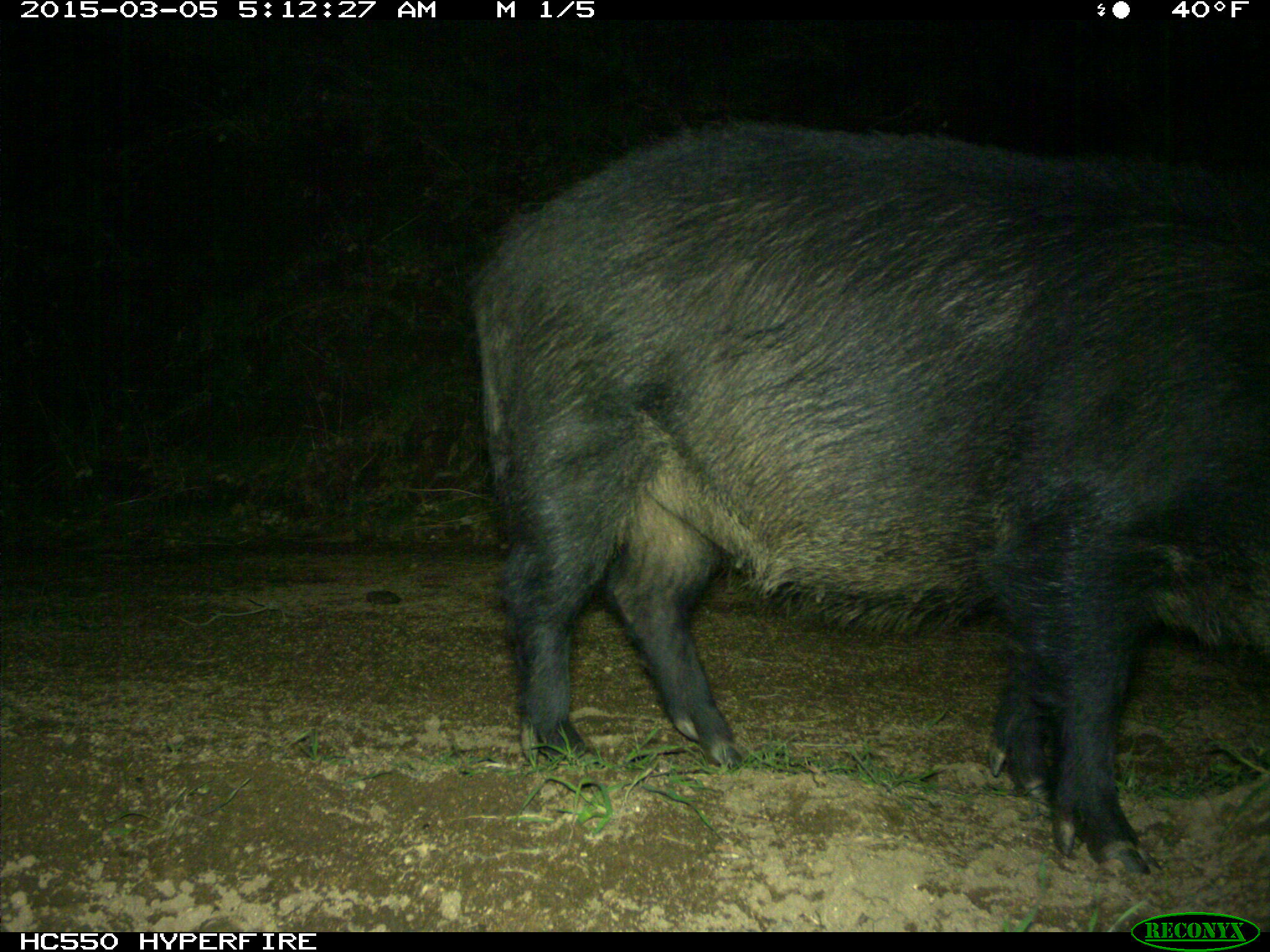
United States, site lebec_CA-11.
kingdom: Animalia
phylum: Chordata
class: Mammalia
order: Artiodactyla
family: Suidae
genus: Sus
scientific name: Sus scrofa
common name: wild boar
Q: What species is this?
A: Sus scrofa (wild boar).